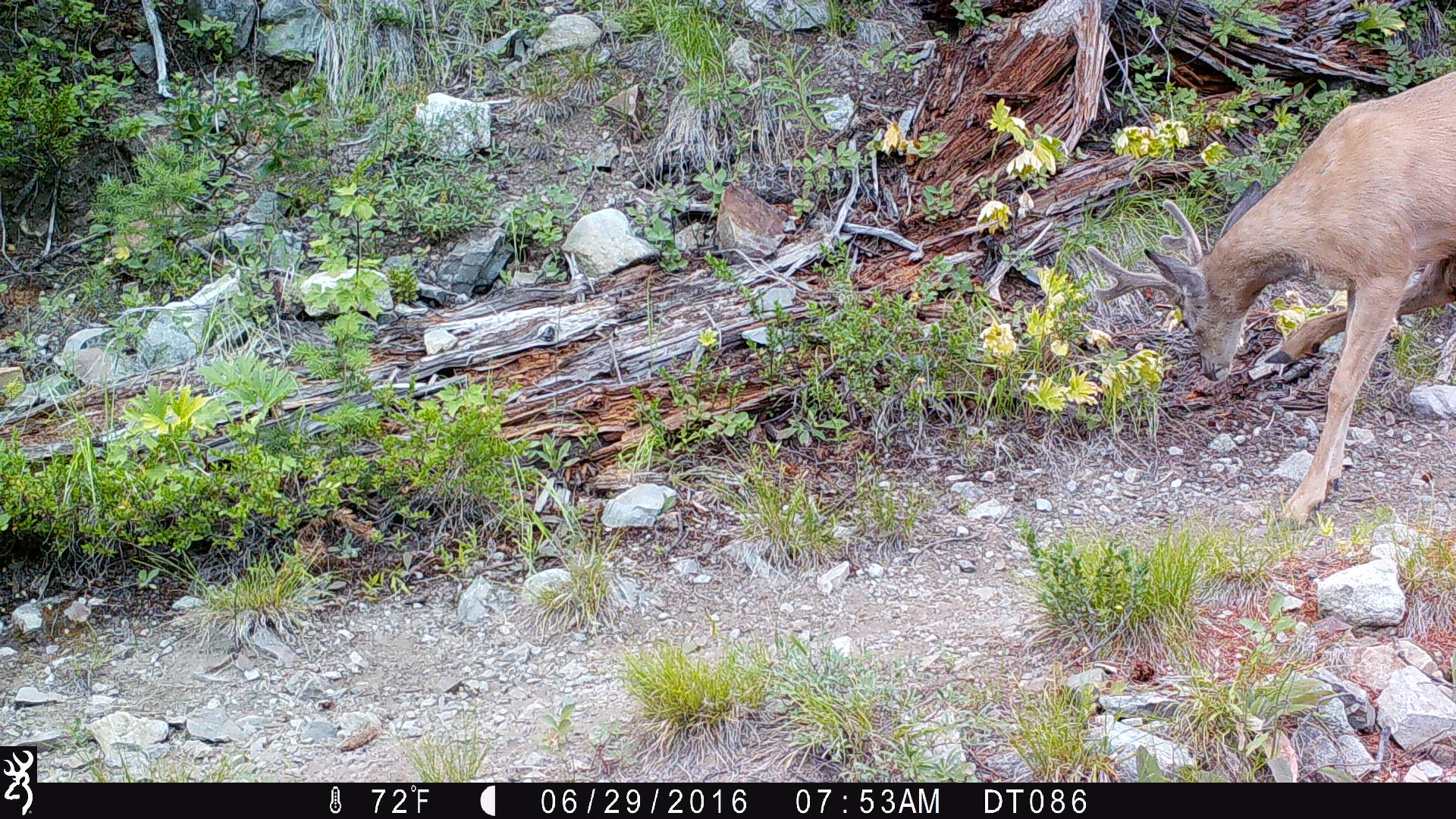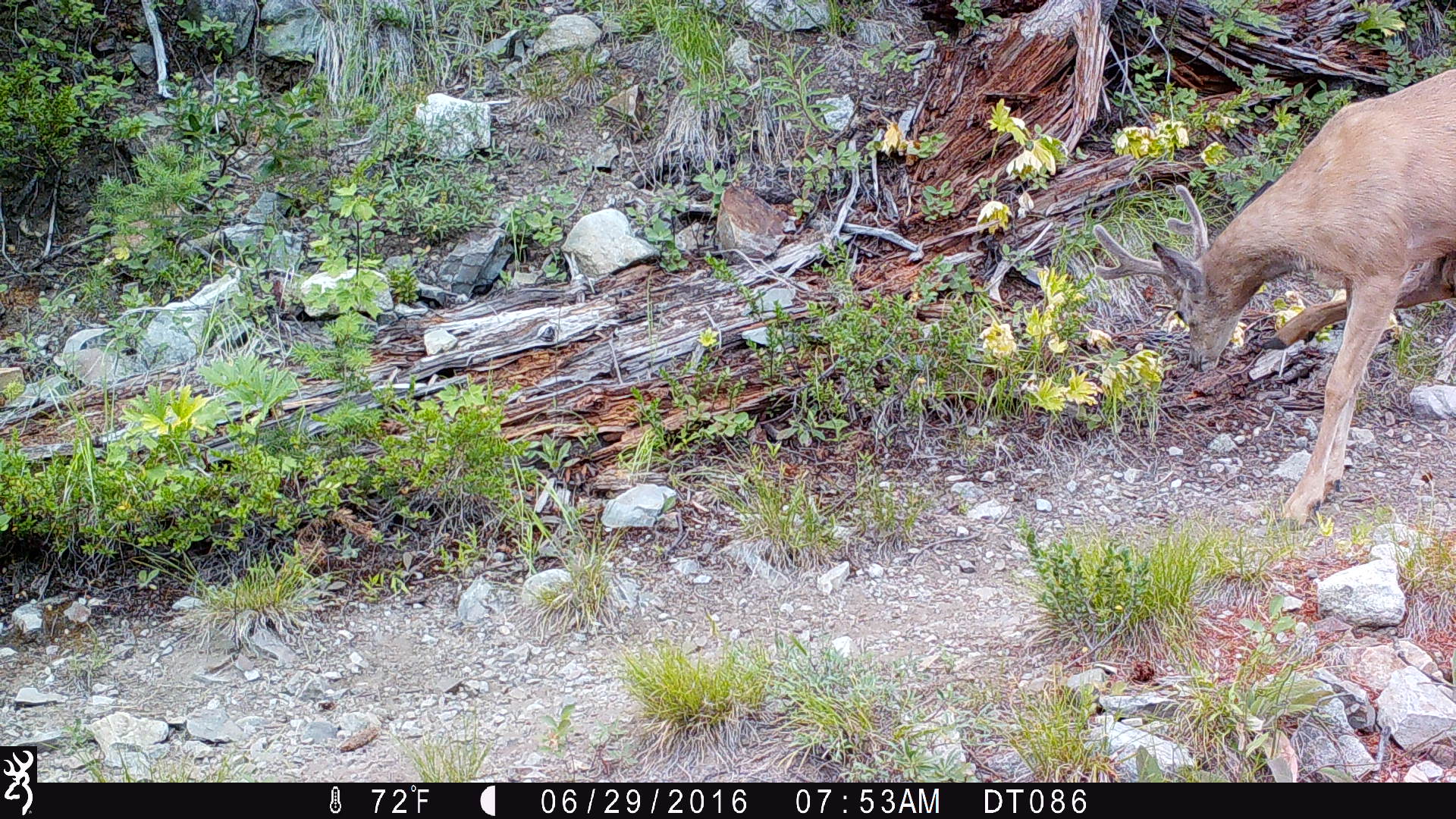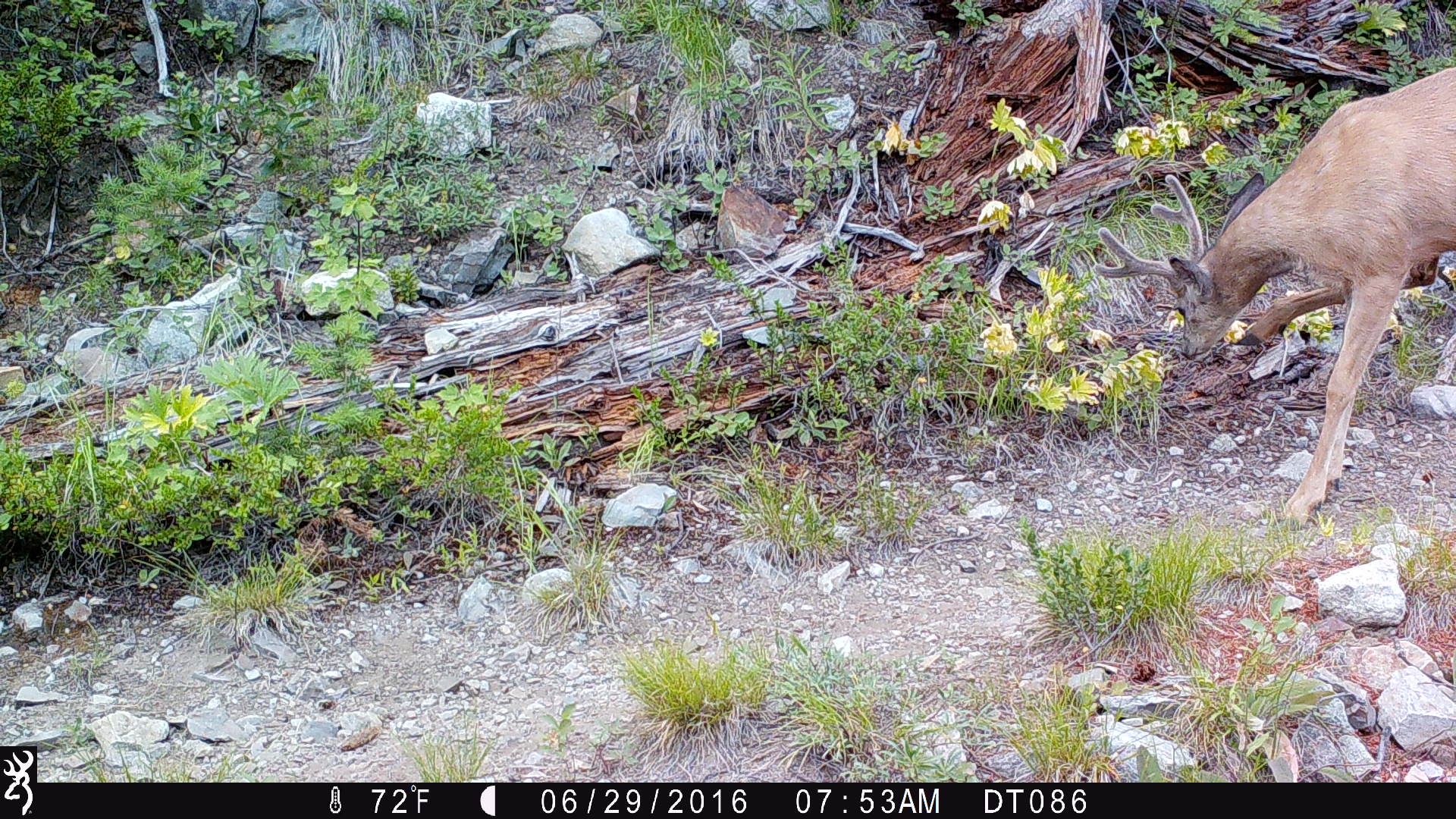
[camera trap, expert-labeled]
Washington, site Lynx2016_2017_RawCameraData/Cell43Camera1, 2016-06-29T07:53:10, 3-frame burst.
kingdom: Animalia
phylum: Chordata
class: Mammalia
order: Artiodactyla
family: Cervidae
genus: Odocoileus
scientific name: Odocoileus hemionus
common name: mule deer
Odocoileus hemionus (mule deer). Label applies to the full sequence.